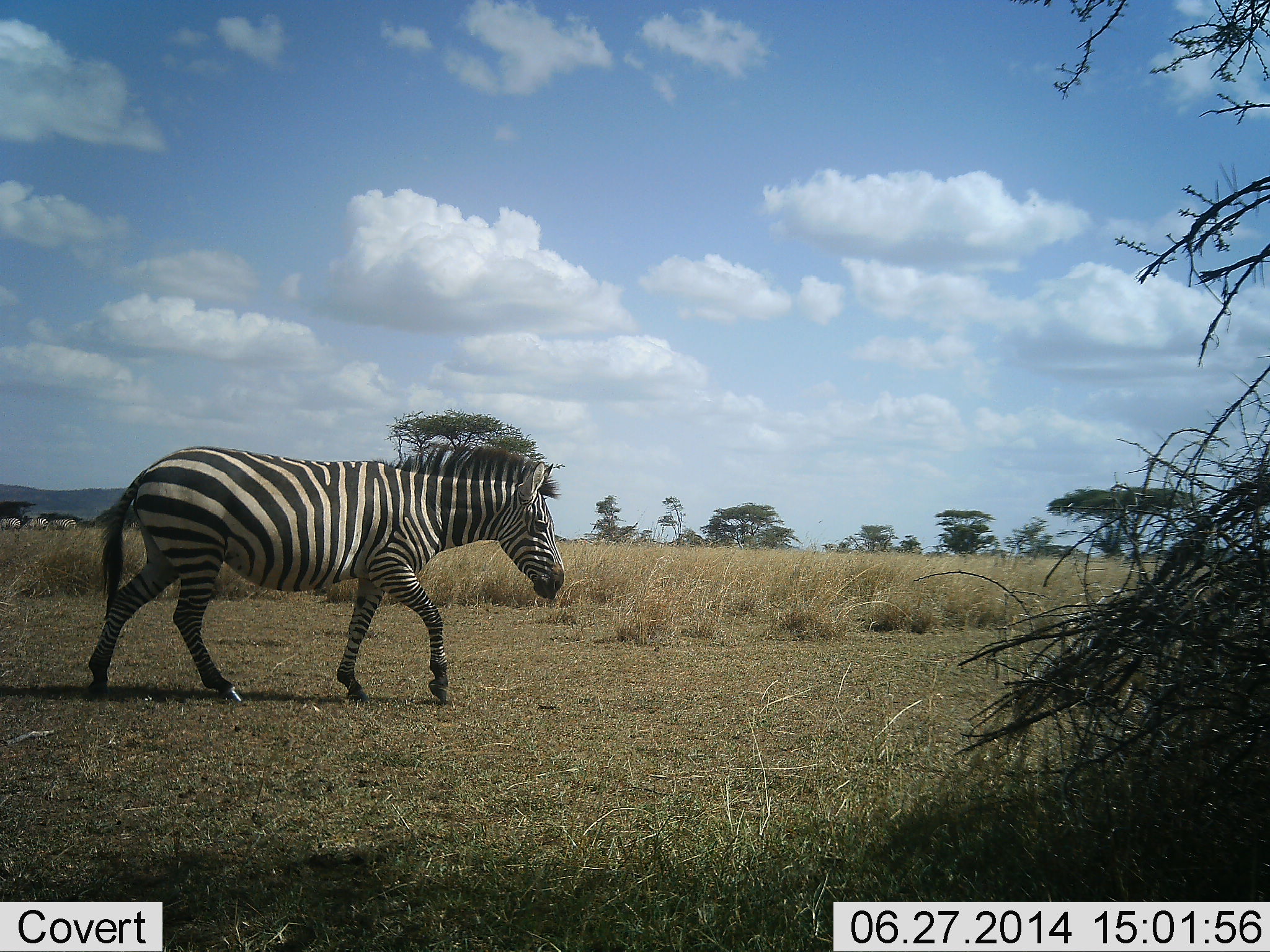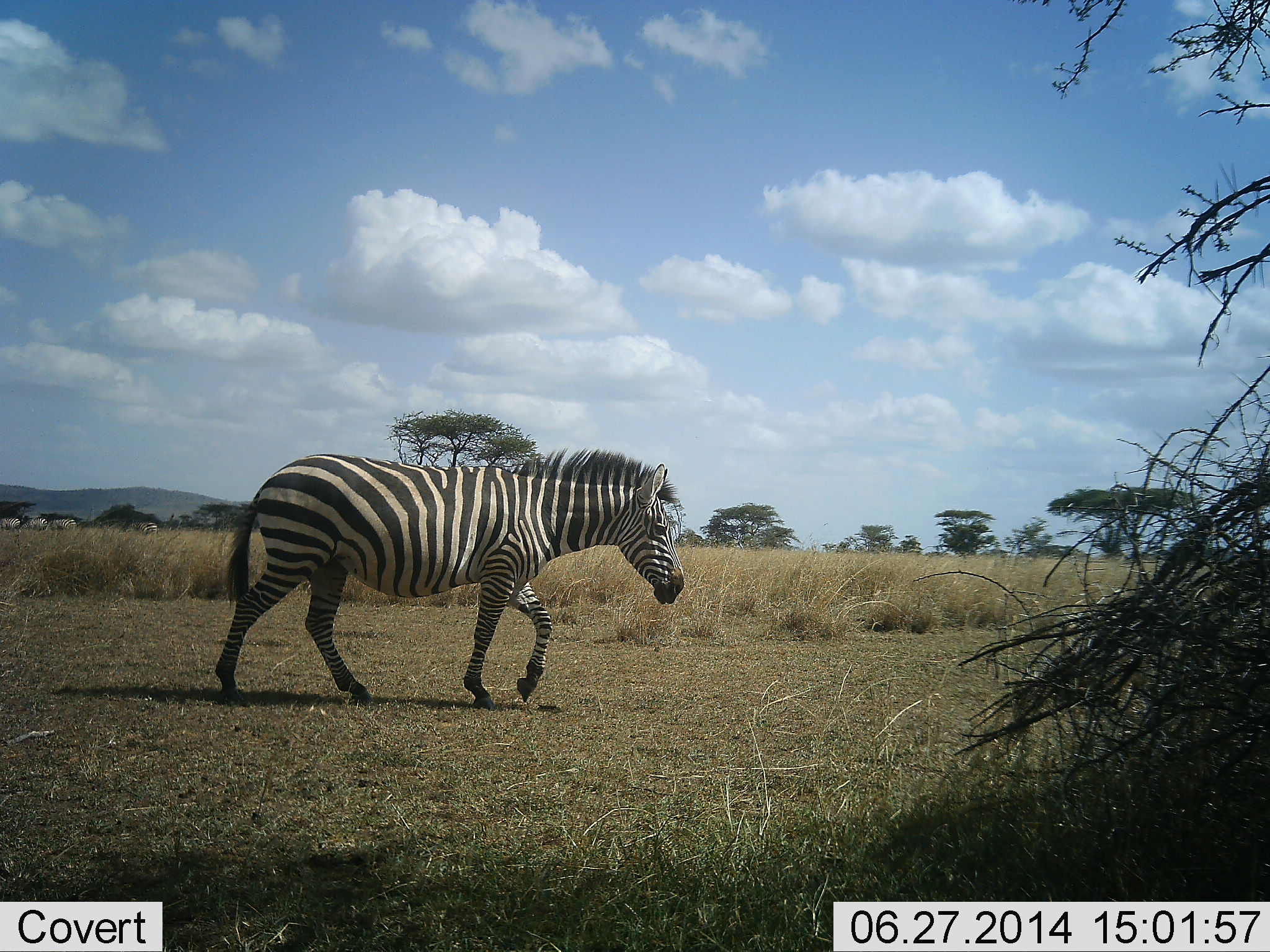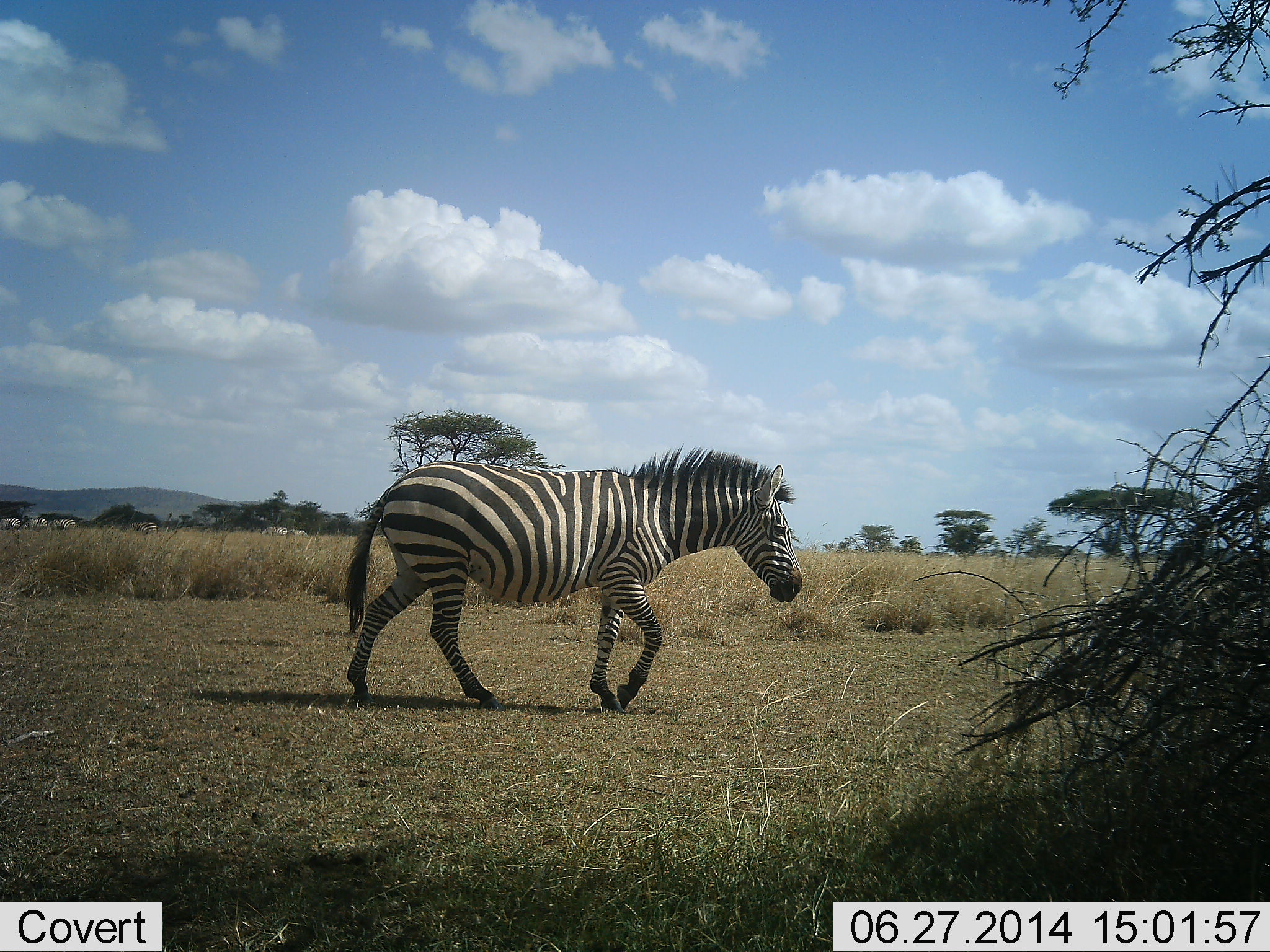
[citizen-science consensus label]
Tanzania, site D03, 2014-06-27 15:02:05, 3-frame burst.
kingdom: Animalia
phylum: Chordata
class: Mammalia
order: Perissodactyla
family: Equidae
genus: Equus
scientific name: Equus quagga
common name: plains zebra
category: zebra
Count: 1.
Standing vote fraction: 10%.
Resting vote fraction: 0%.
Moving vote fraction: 100%.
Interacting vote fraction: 0%.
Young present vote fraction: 0%.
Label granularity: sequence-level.